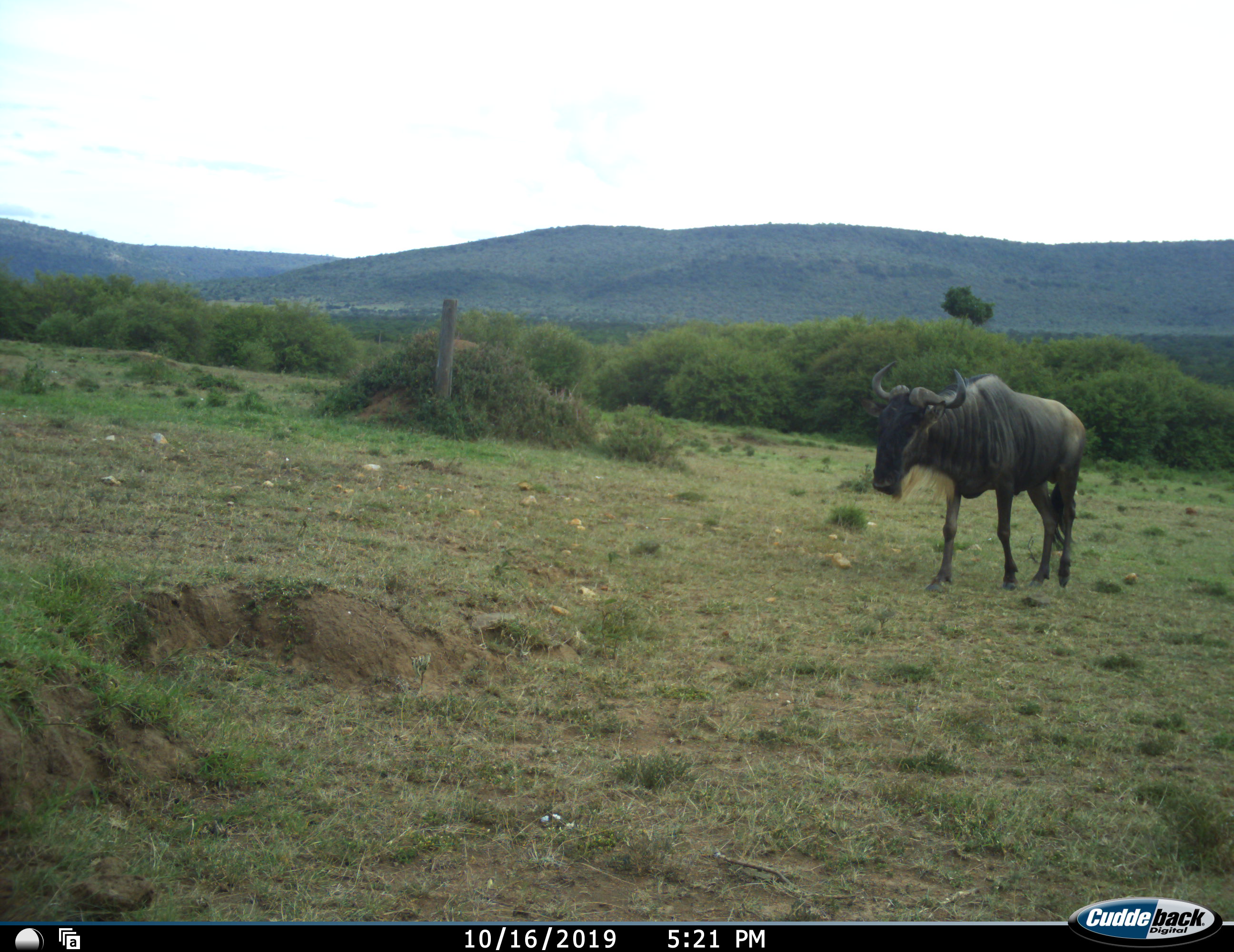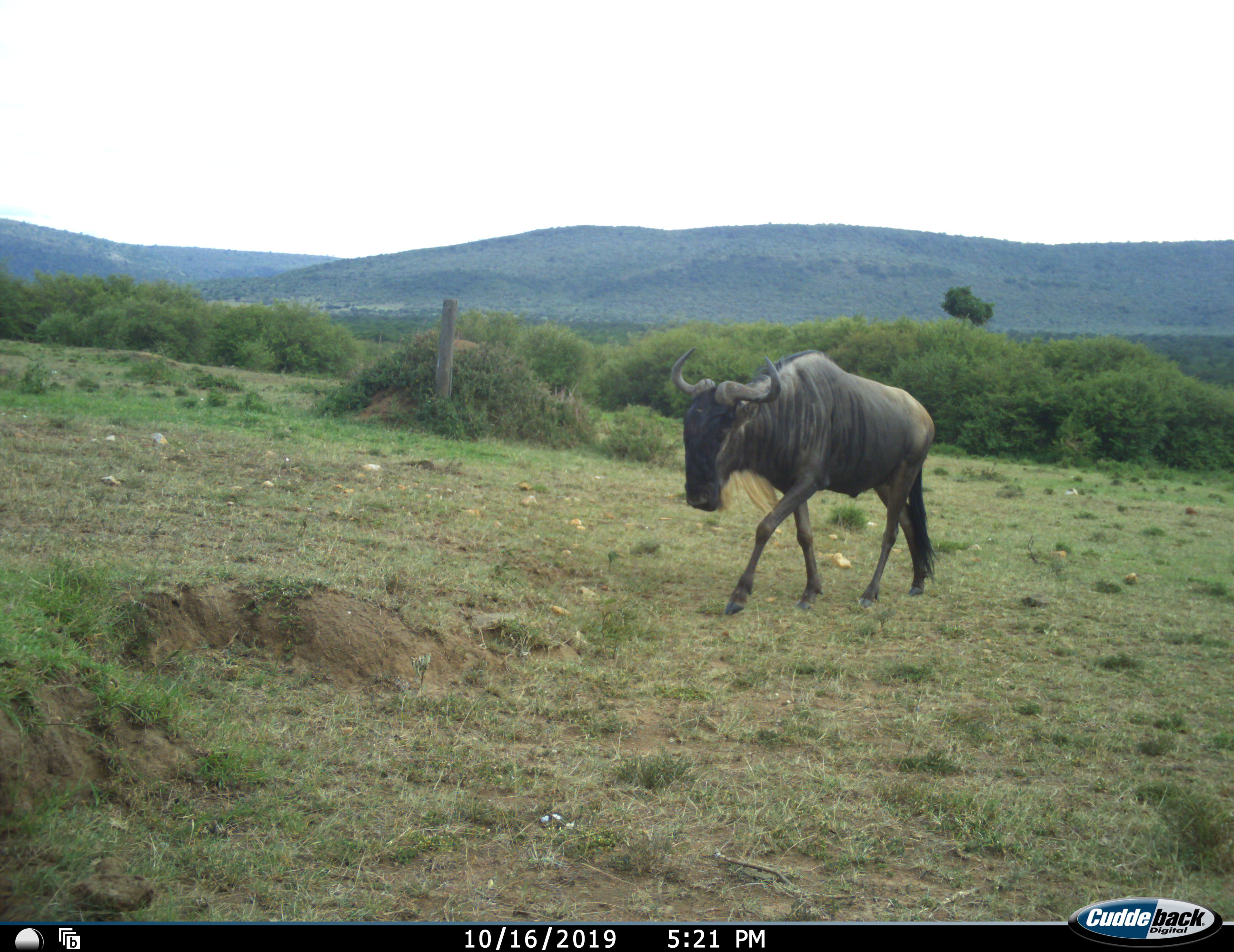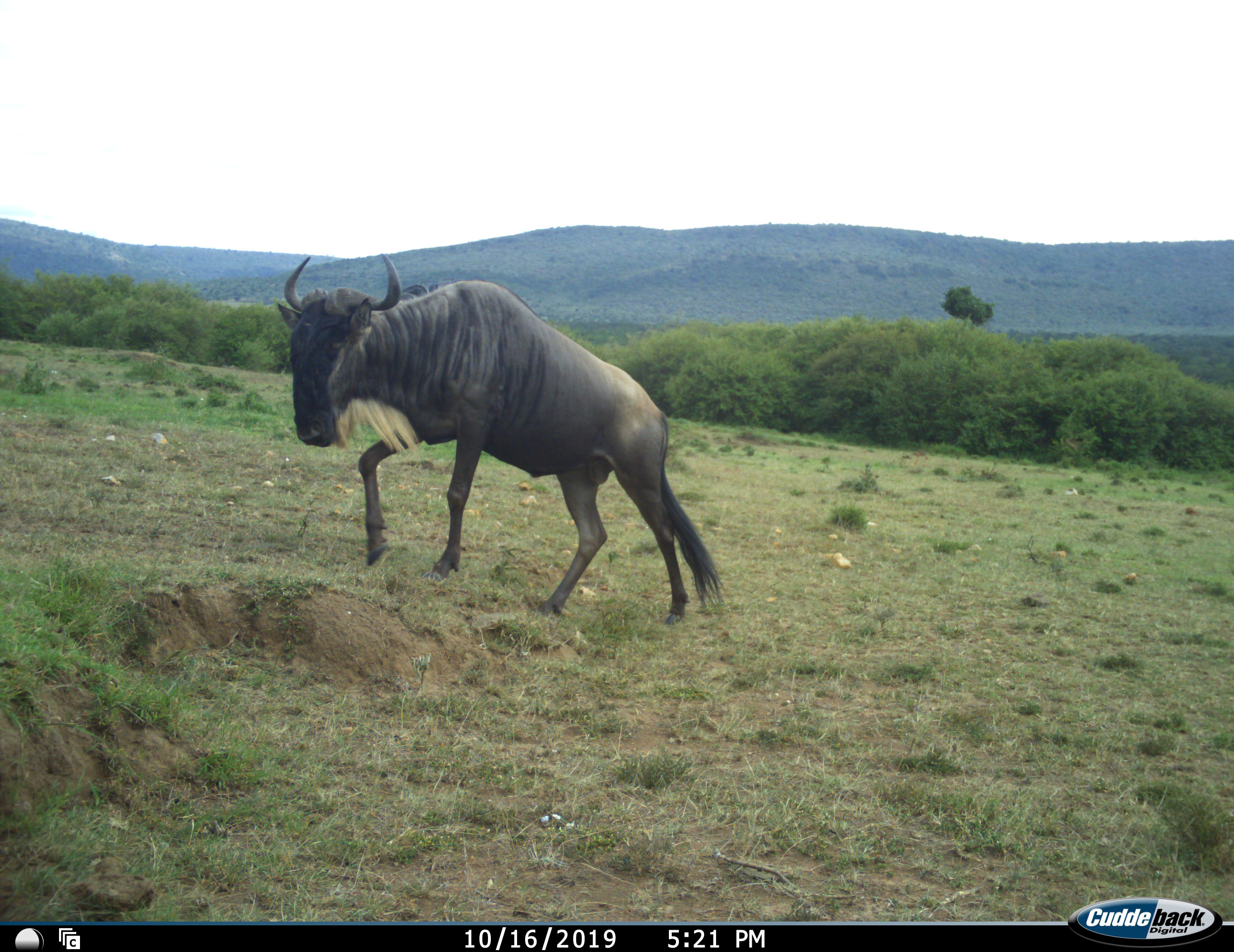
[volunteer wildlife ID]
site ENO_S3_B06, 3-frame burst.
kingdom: Animalia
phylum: Chordata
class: Mammalia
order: Artiodactyla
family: Bovidae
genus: Connochaetes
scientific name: Connochaetes taurinus taurinus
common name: blue wildebeest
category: wildebeestblue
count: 1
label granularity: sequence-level